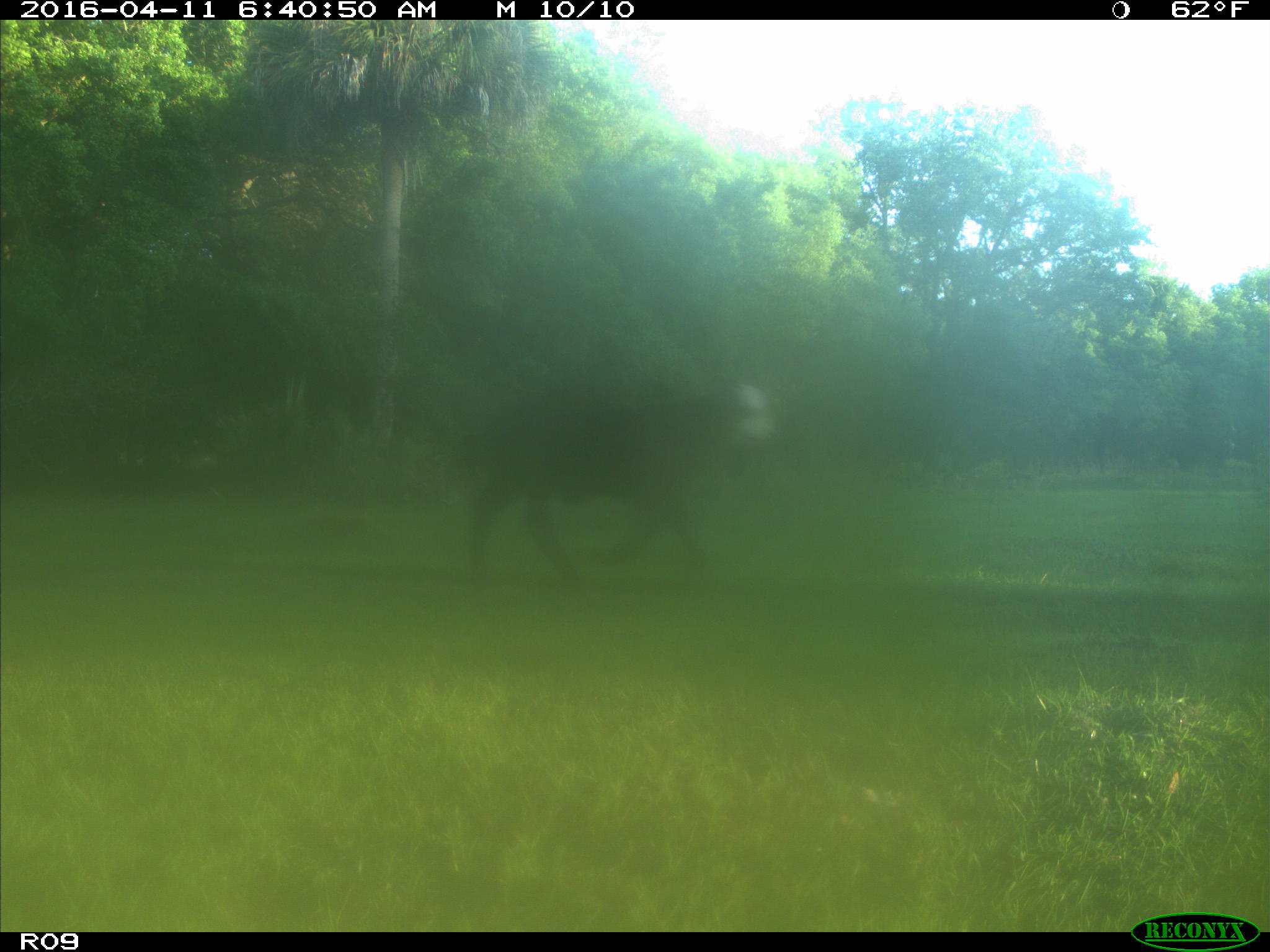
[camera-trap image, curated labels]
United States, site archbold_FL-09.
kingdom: Animalia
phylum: Chordata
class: Mammalia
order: Artiodactyla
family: Bovidae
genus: Bos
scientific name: Bos taurus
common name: domestic cow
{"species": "Bos taurus (domestic cow)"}